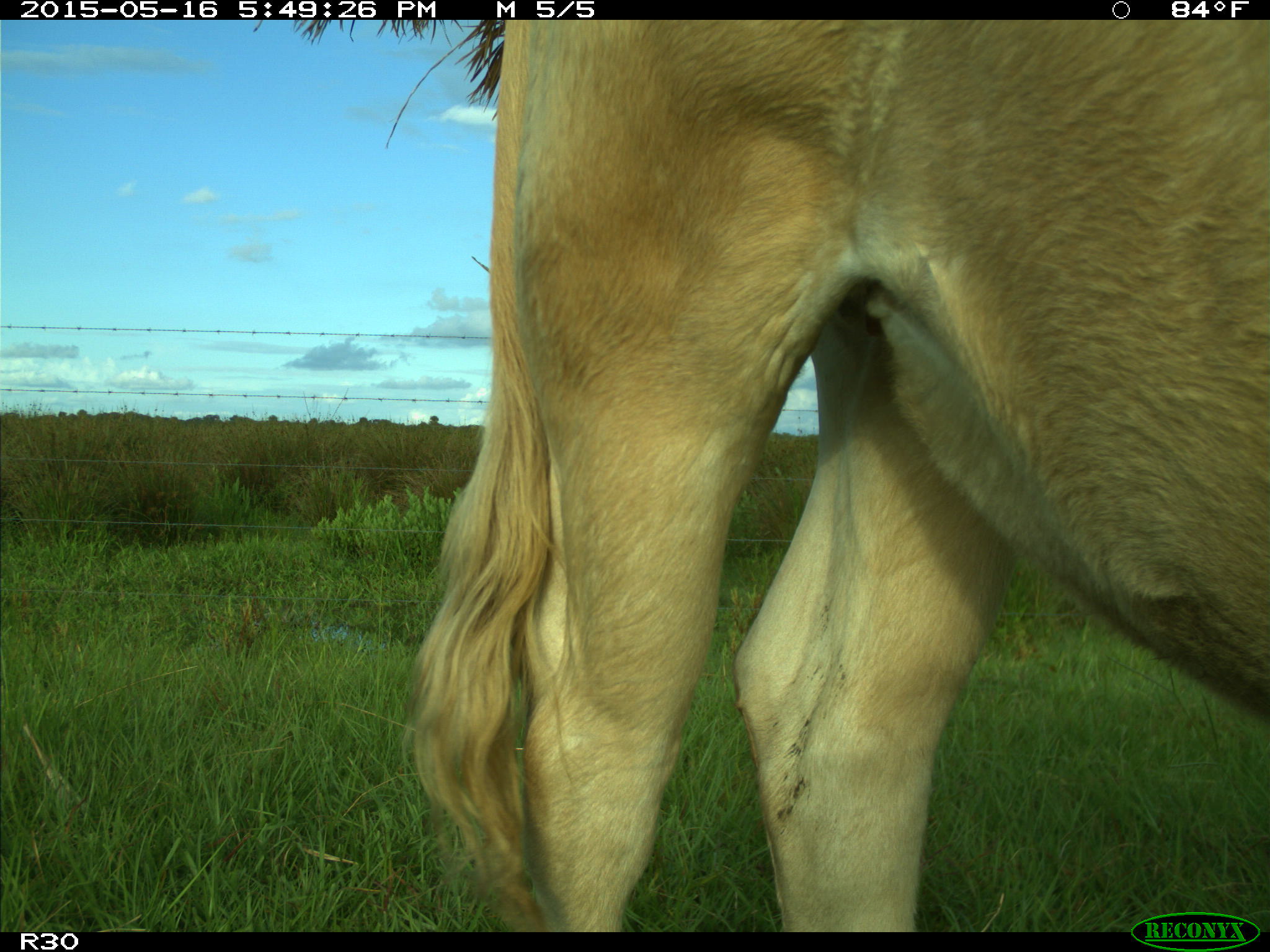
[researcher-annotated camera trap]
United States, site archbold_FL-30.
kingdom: Animalia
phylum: Chordata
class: Mammalia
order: Artiodactyla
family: Bovidae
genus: Bos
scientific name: Bos taurus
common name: domestic cow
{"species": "Bos taurus (domestic cow)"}